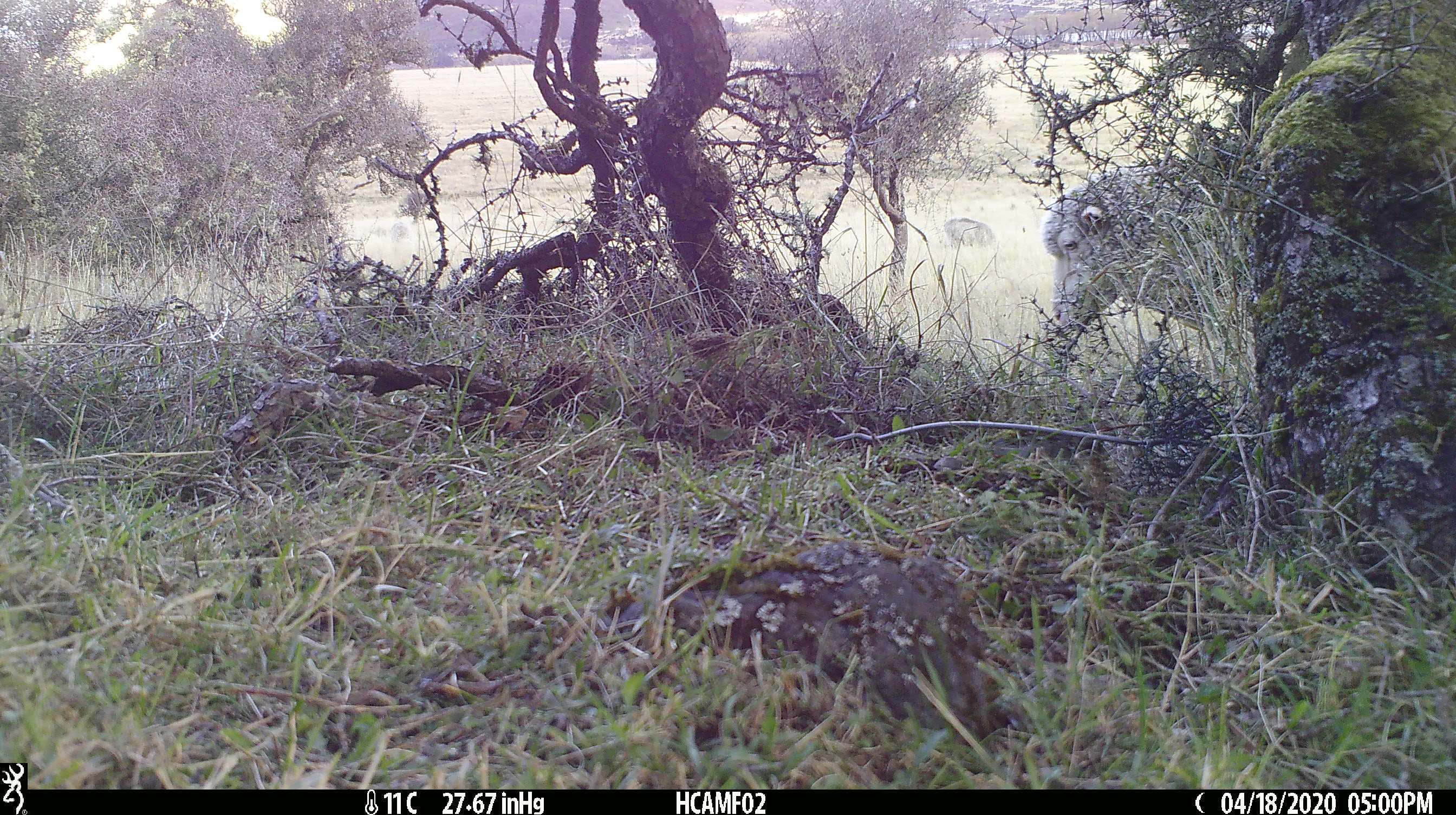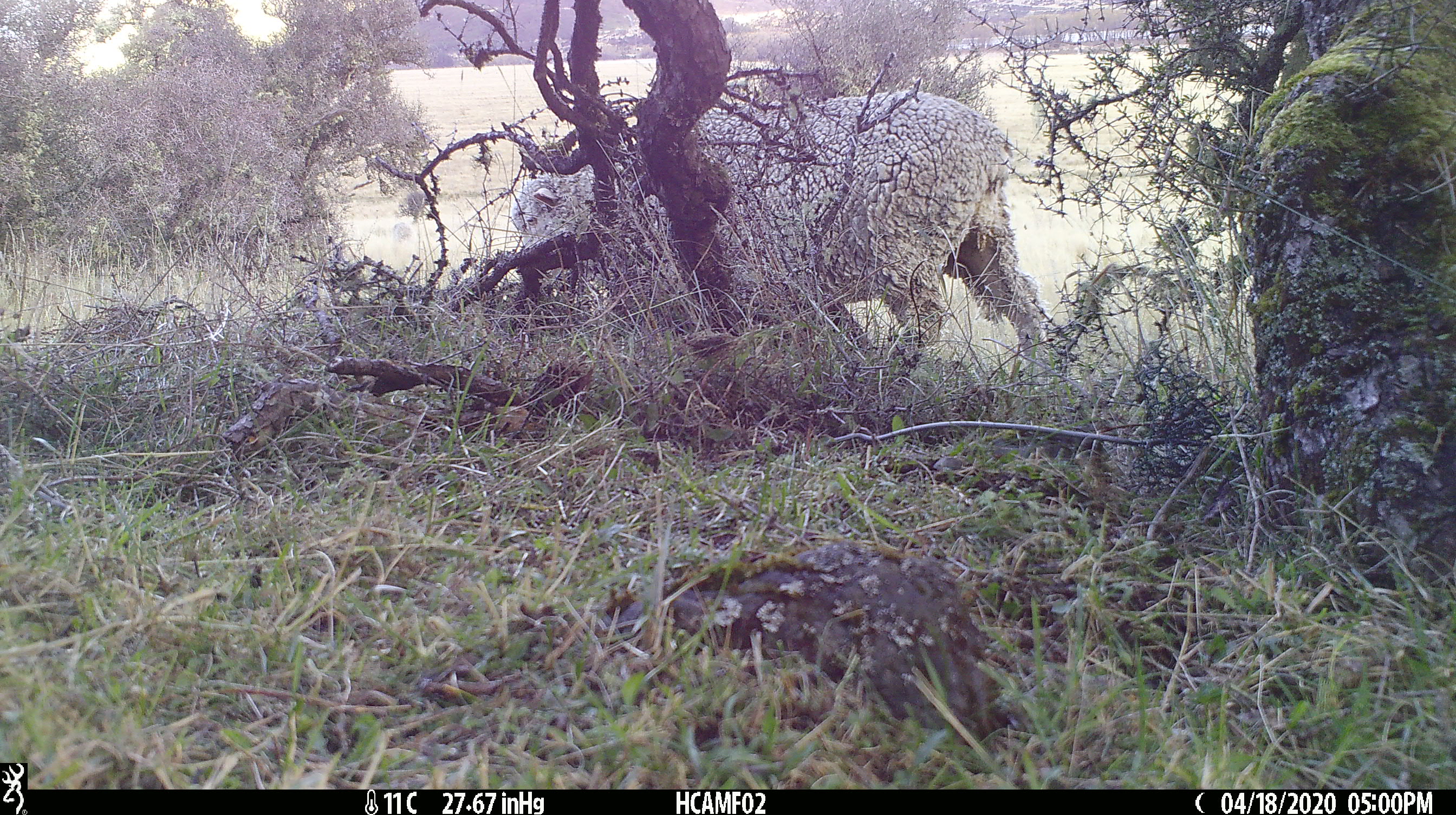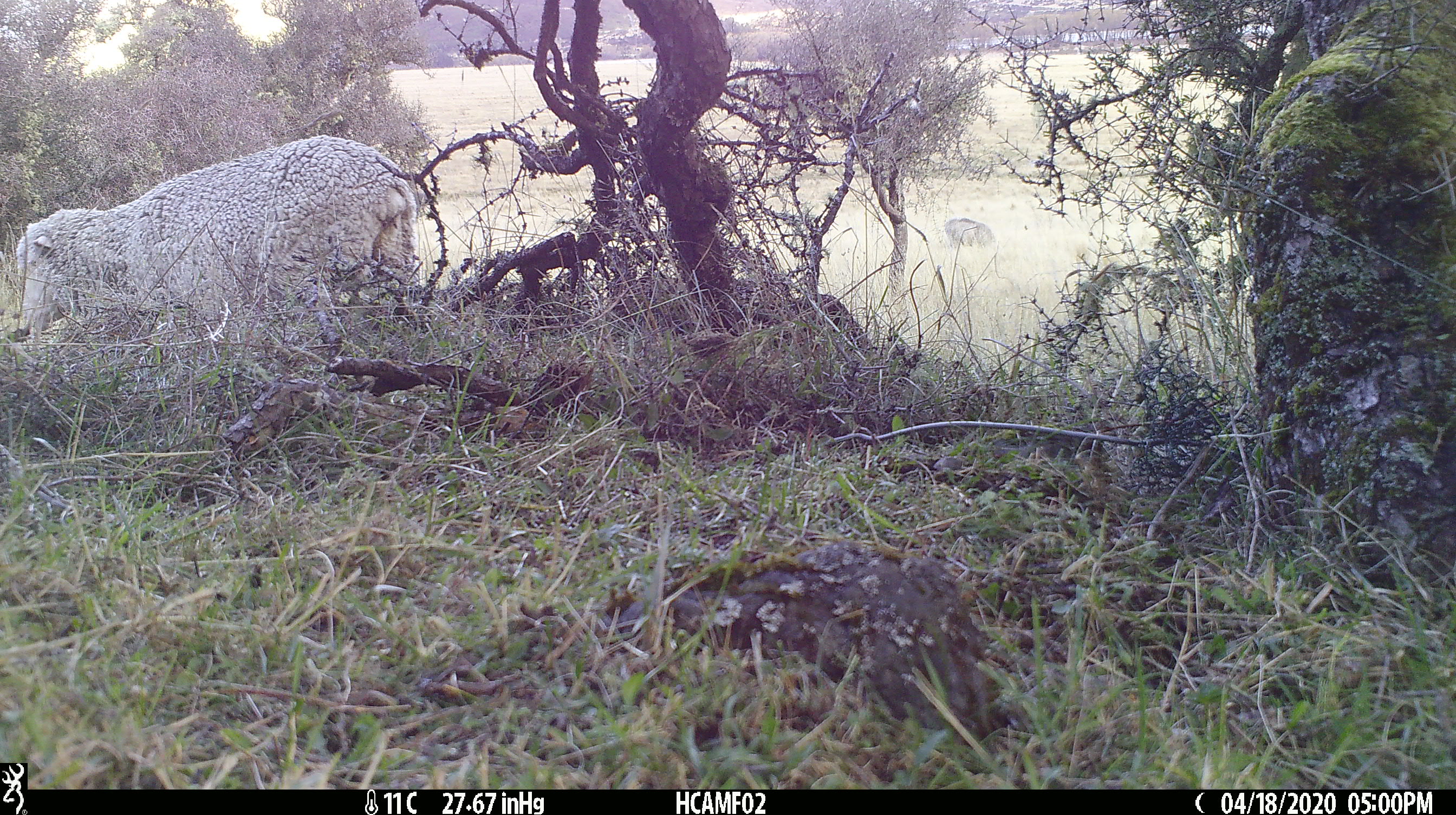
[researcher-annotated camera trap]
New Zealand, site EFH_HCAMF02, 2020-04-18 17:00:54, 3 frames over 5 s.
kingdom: Animalia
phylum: Chordata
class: Mammalia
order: Artiodactyla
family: Bovidae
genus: Ovis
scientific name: Ovis aries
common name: domestic sheep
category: sheep